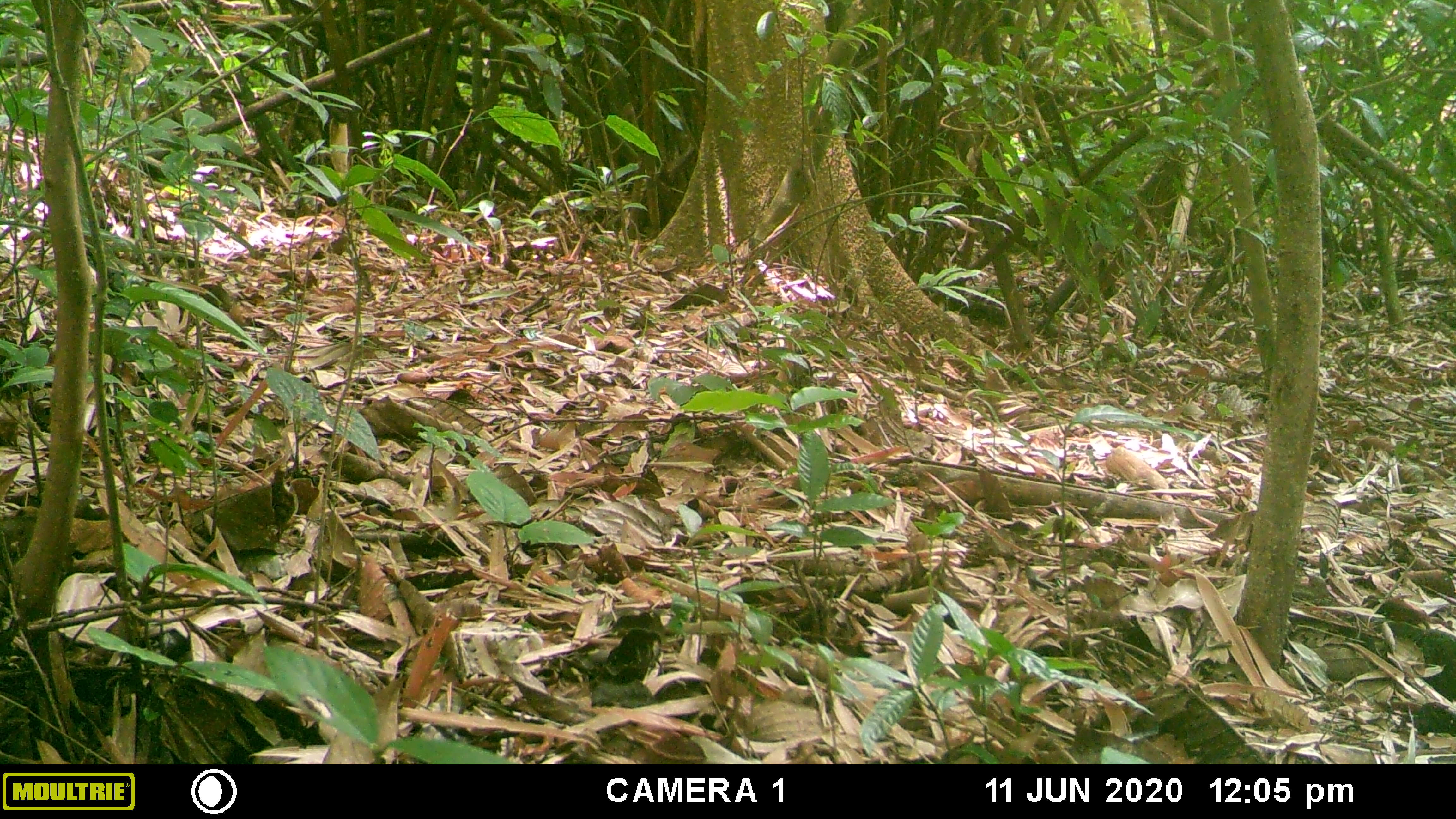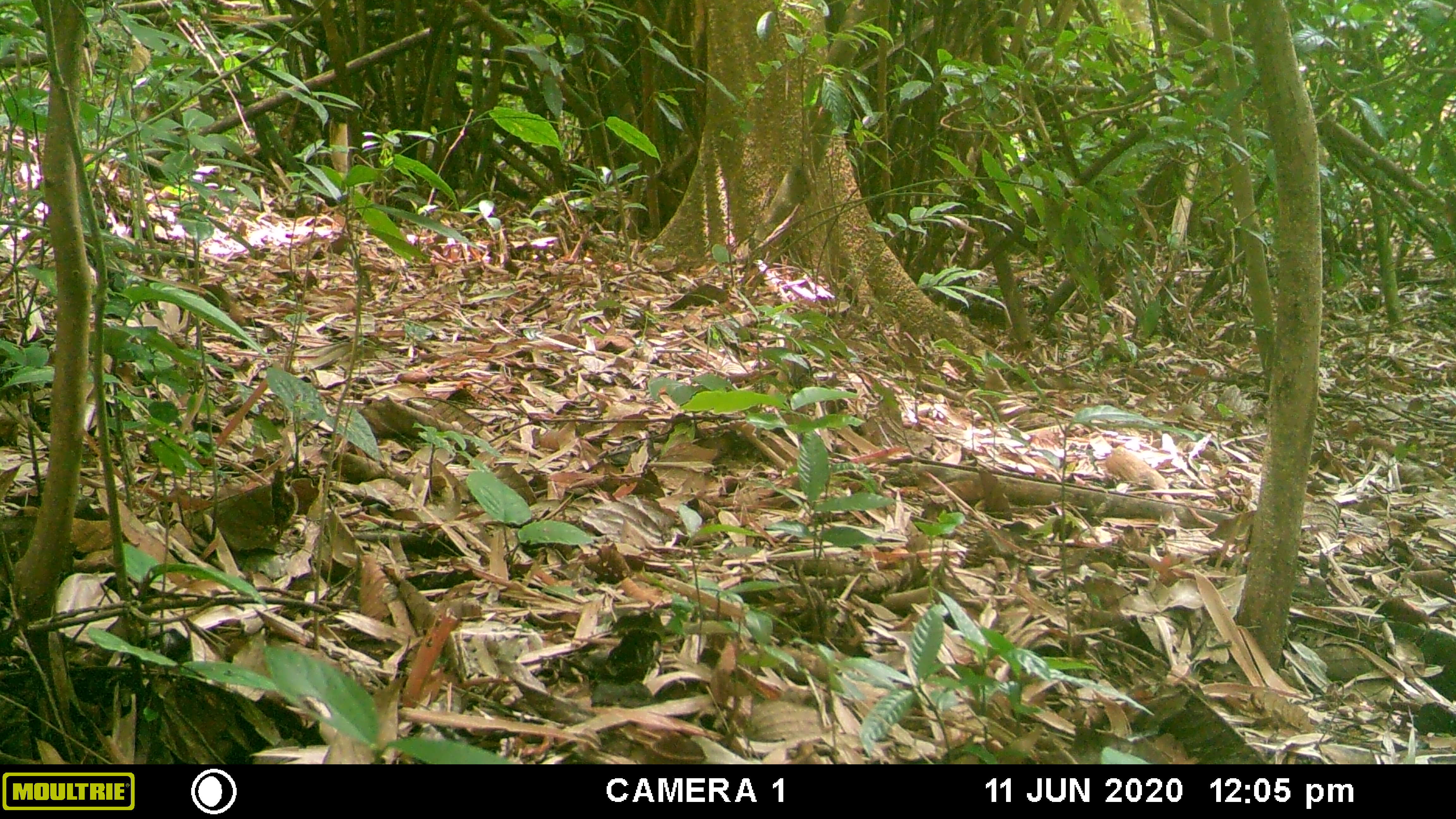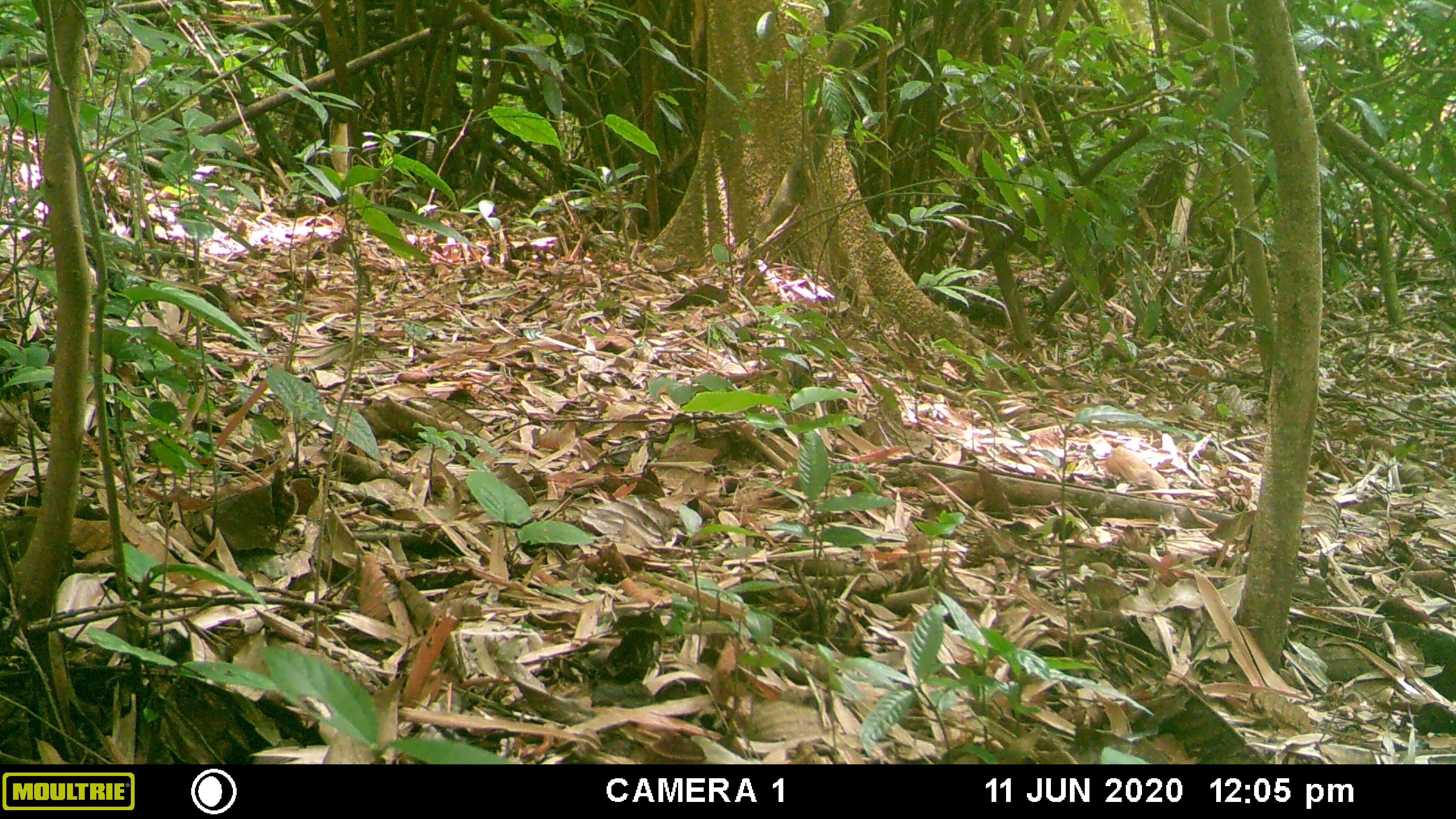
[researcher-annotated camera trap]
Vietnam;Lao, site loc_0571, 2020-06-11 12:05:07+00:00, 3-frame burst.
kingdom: Animalia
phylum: Chordata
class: Aves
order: Galliformes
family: Phasianidae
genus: Gallus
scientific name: Gallus gallus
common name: red junglefowl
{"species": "red junglefowl (Gallus gallus)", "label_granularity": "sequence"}